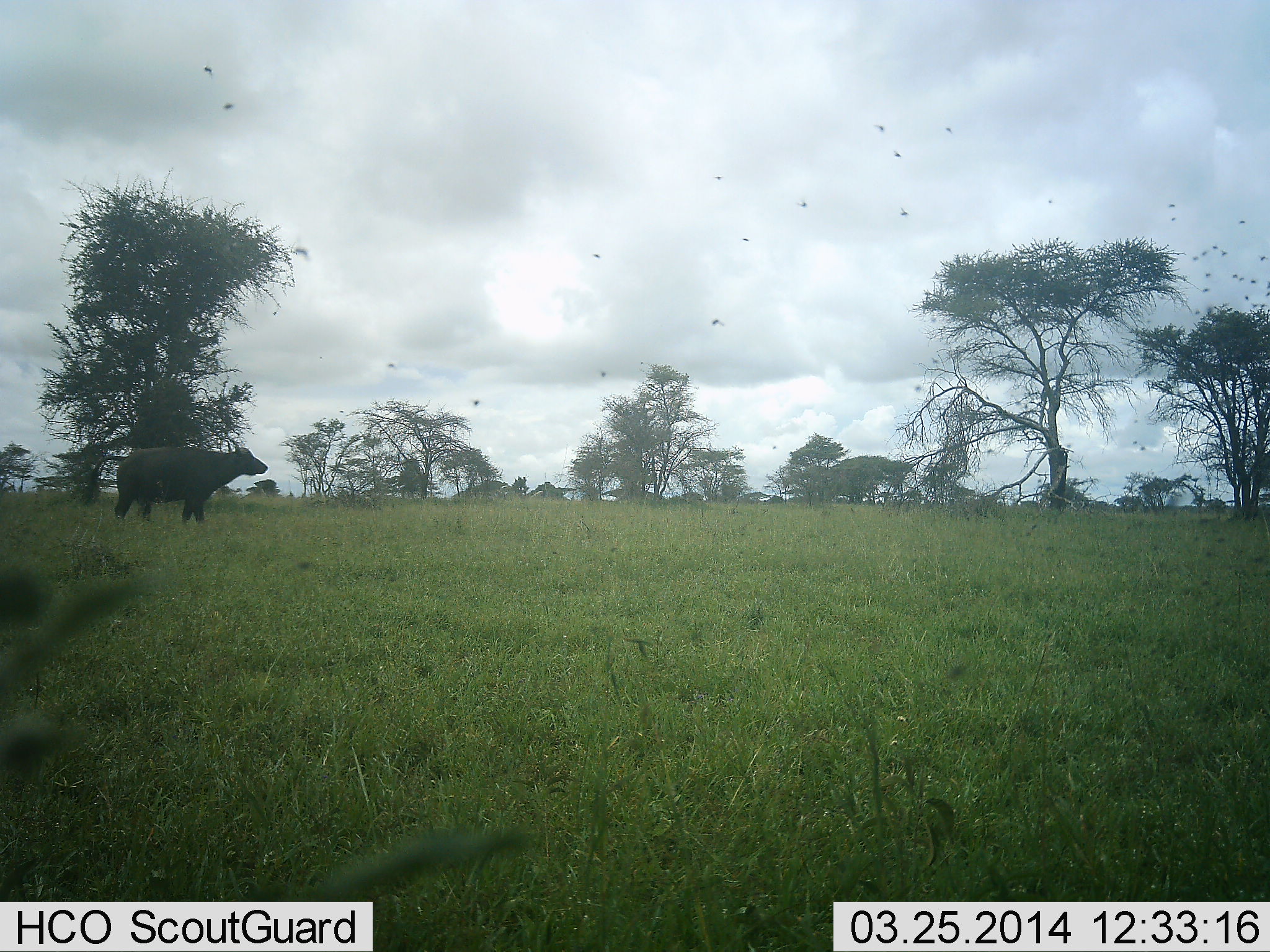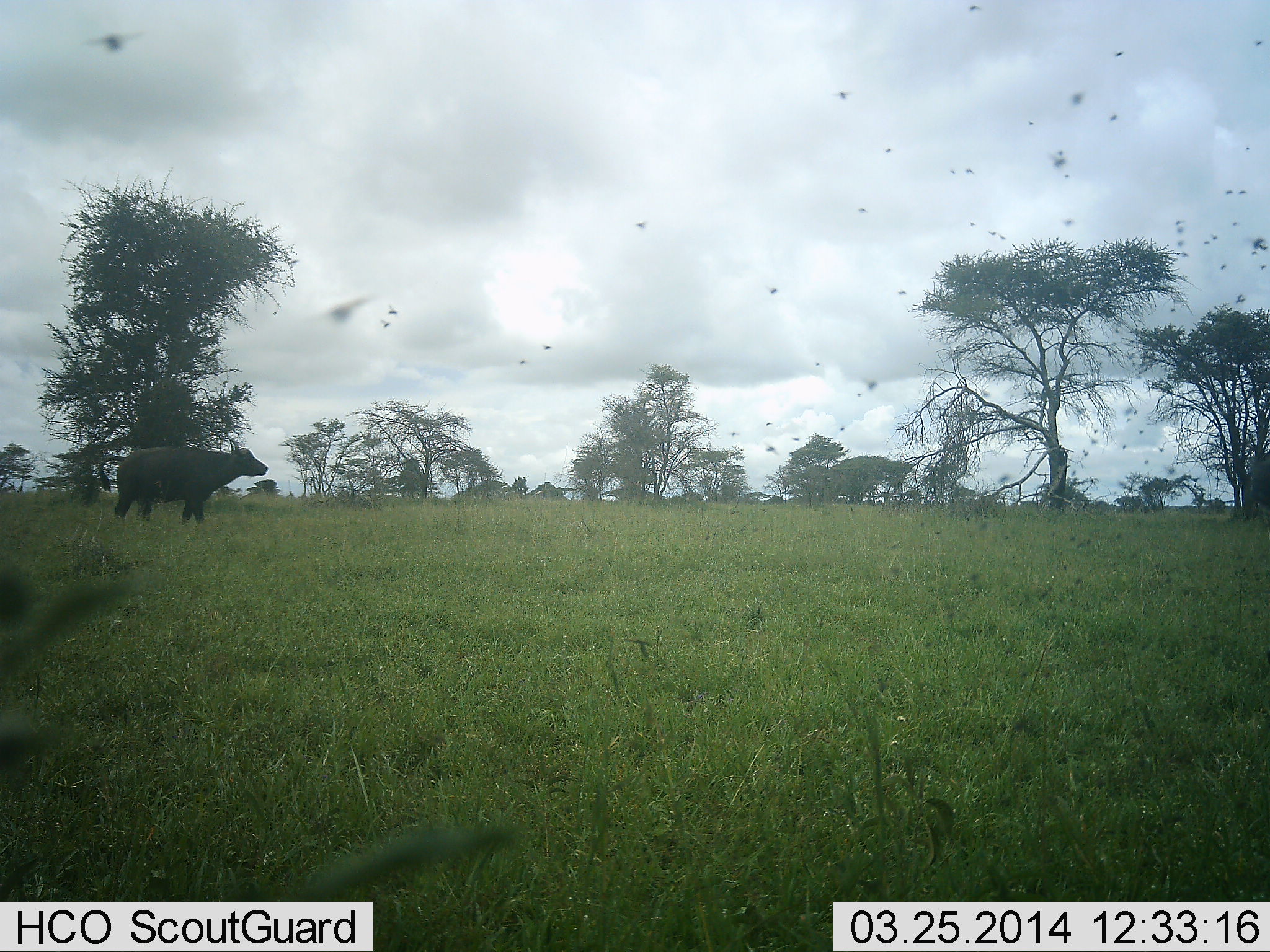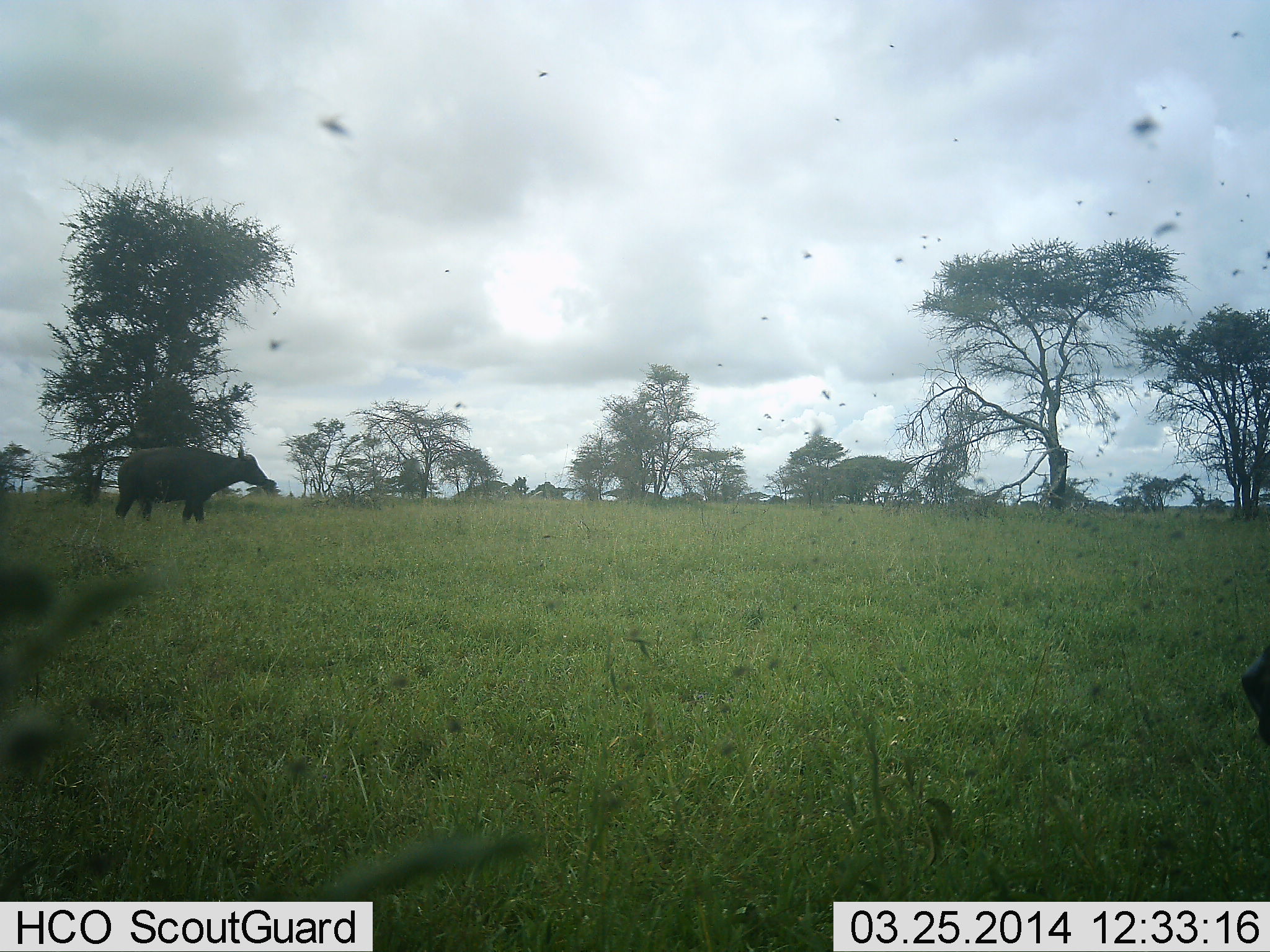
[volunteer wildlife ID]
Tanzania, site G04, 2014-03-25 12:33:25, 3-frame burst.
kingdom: Animalia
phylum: Chordata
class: Mammalia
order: Artiodactyla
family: Bovidae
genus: Syncerus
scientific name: Syncerus caffer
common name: cape buffalo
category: buffalo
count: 1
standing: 100%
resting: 0%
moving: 6%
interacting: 0%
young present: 0%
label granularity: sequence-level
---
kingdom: Animalia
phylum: Arthropoda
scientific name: Arthropoda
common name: arthropods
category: insectspider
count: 51+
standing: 0%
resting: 0%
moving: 100%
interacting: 0%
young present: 0%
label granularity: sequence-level